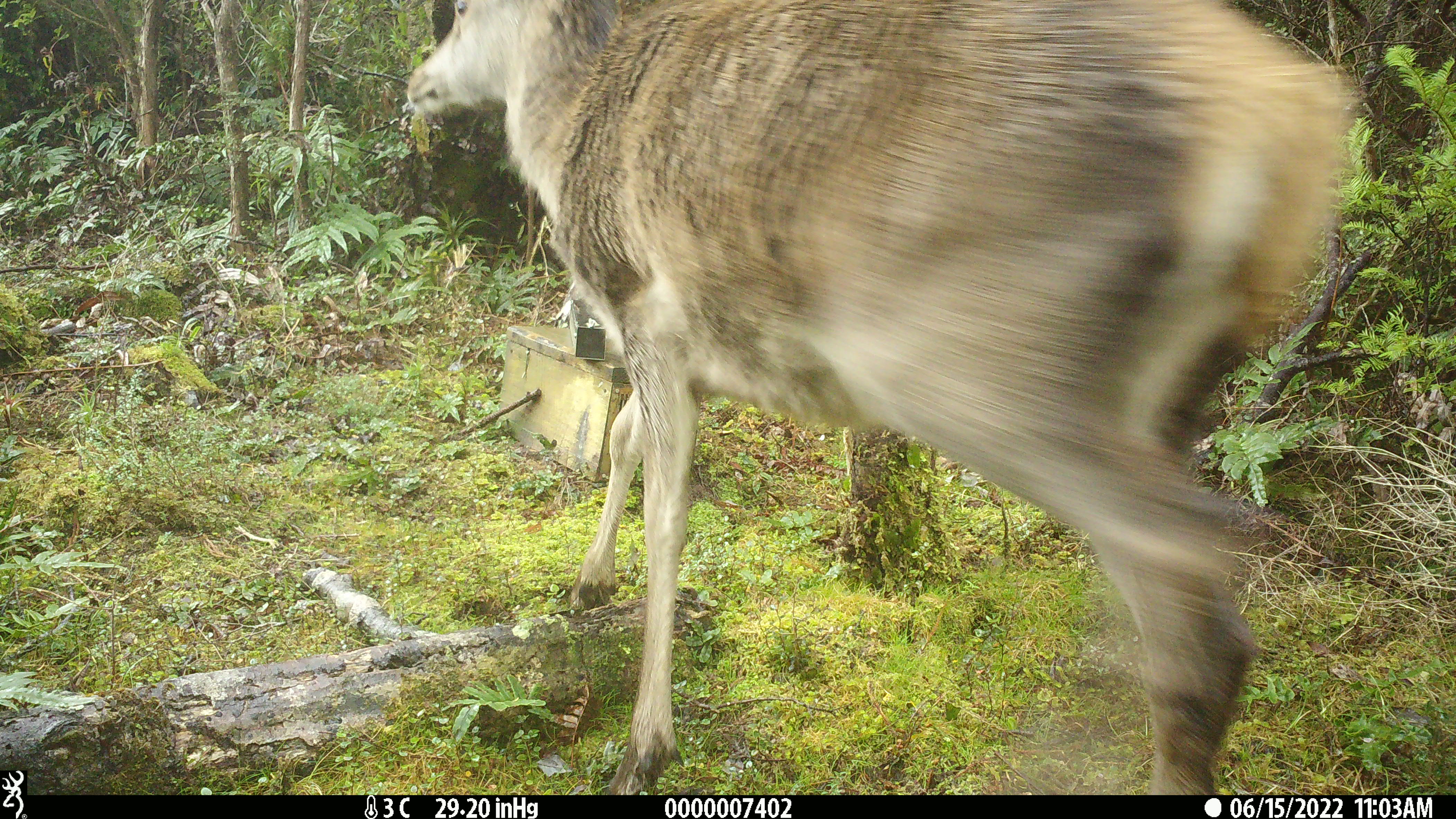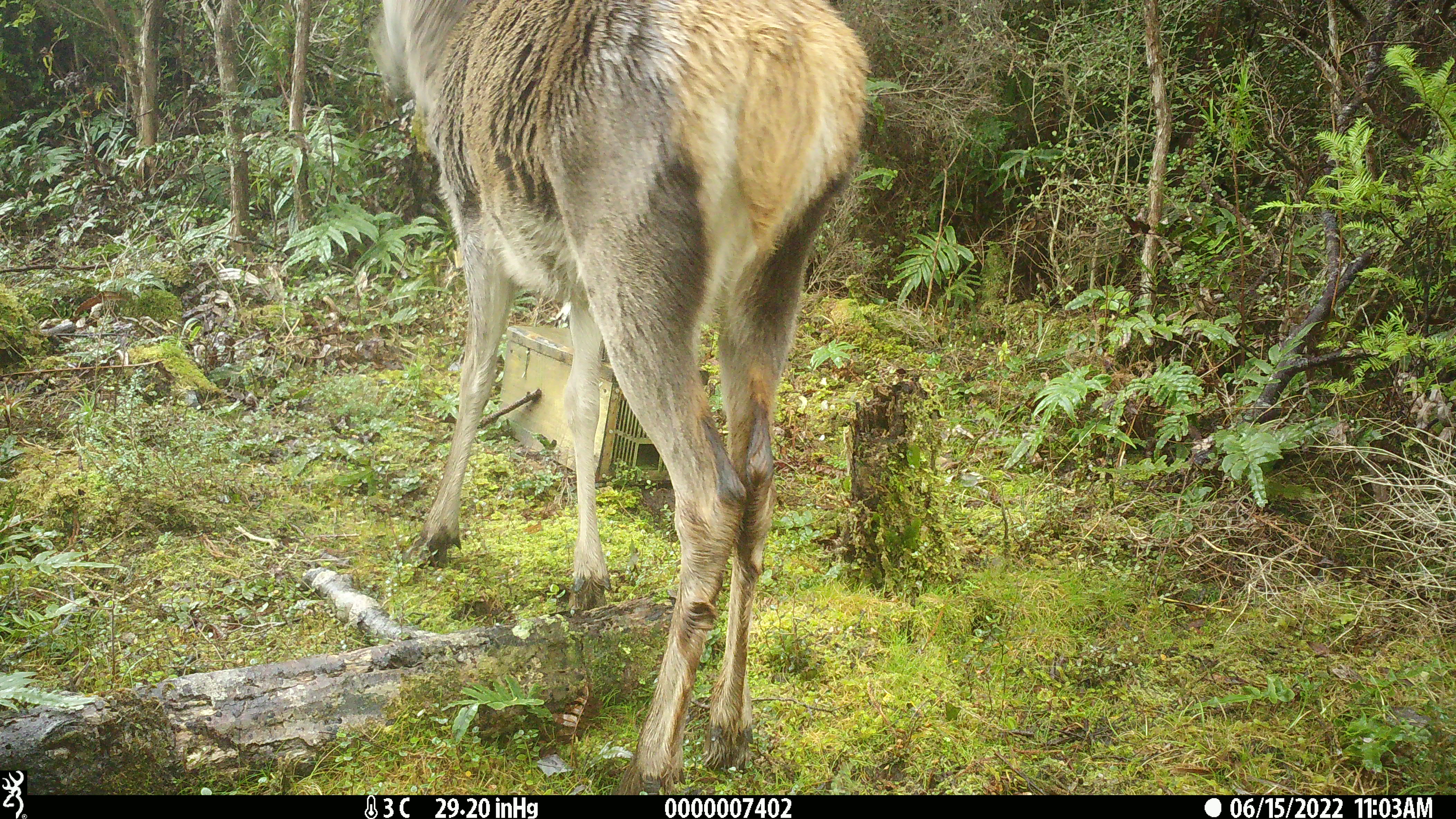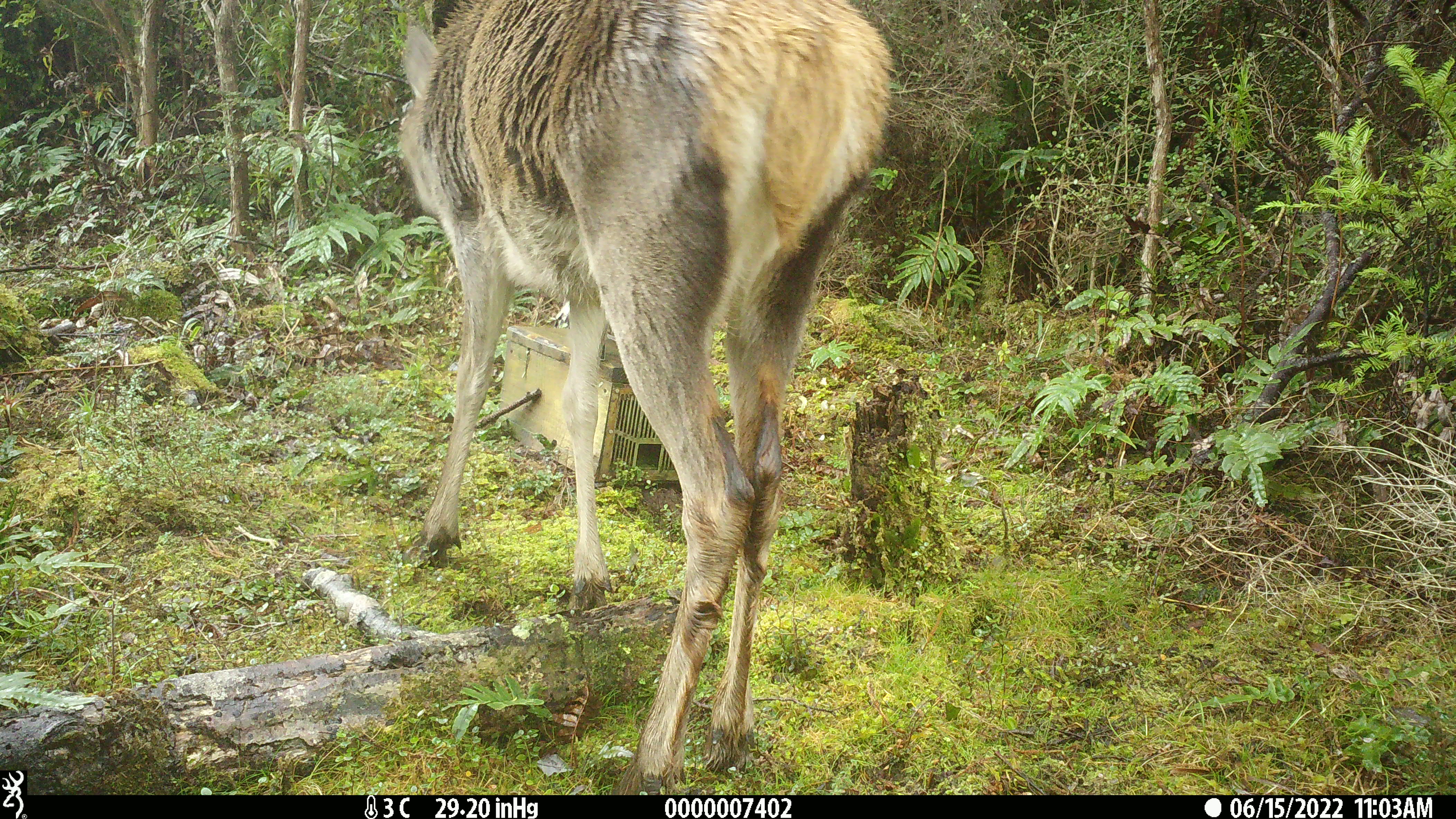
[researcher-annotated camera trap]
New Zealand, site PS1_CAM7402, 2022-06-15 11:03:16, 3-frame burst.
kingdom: Animalia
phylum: Chordata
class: Mammalia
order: Artiodactyla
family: Cervidae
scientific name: Cervidae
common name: deer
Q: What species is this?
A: Deer (Cervidae).